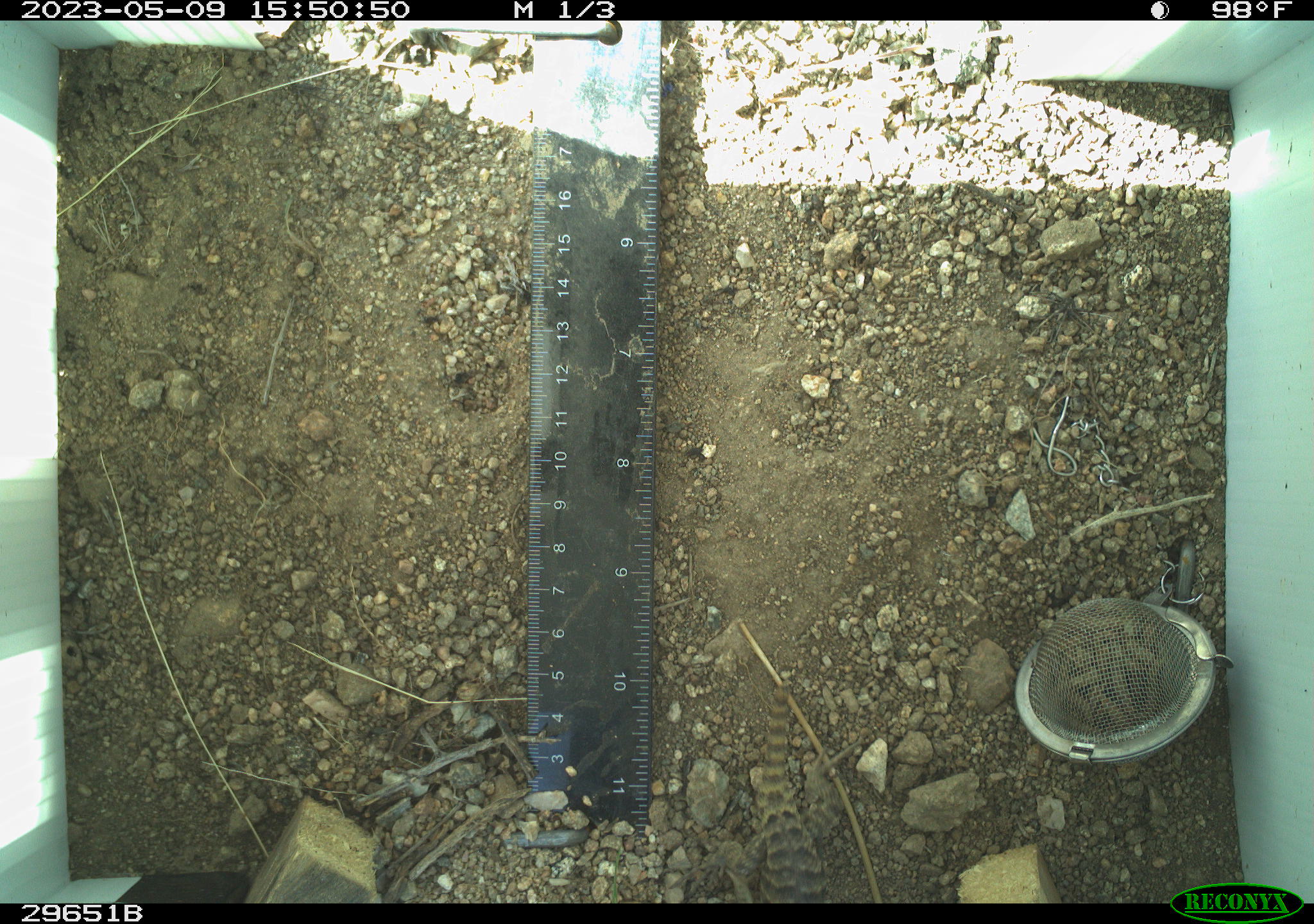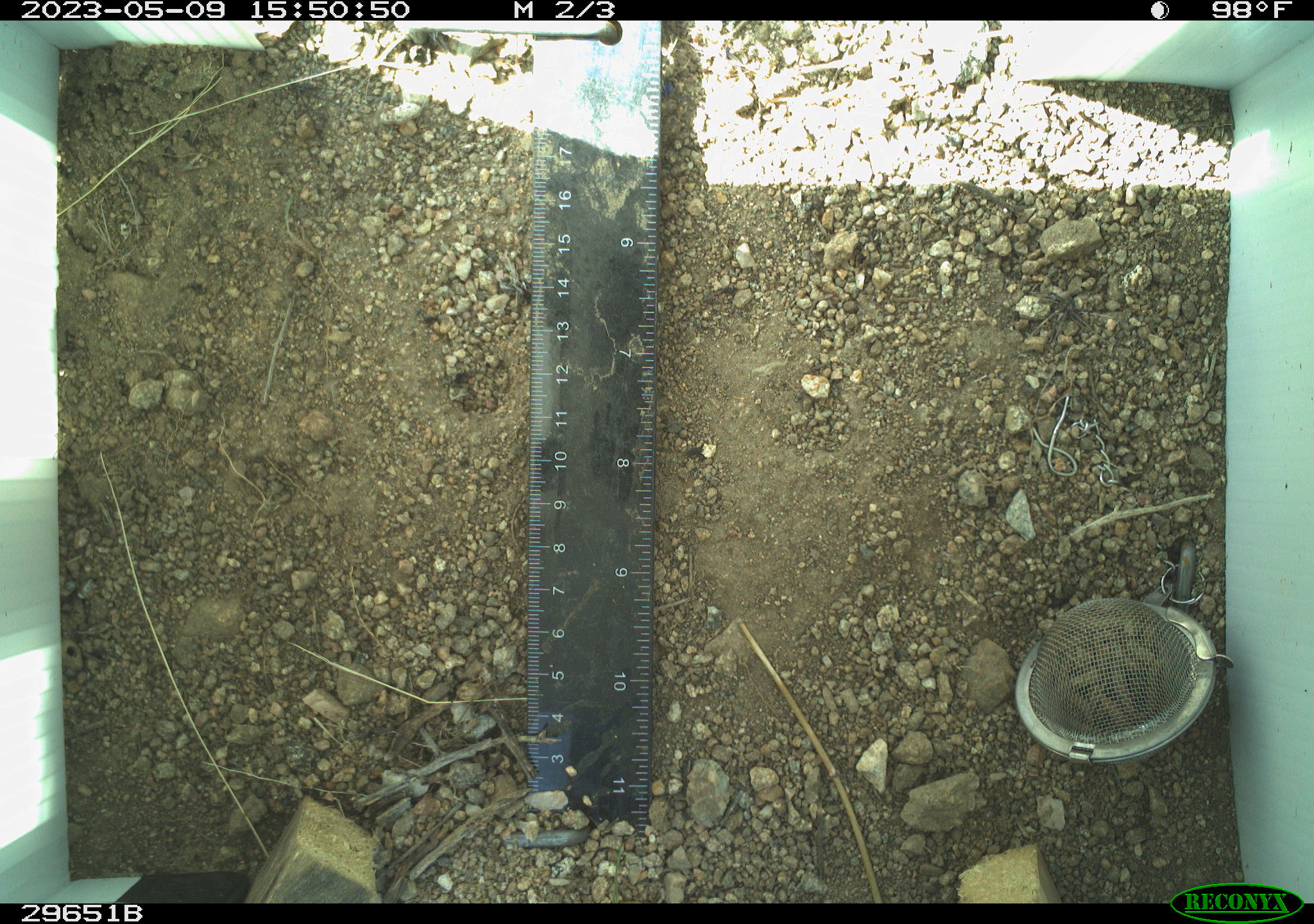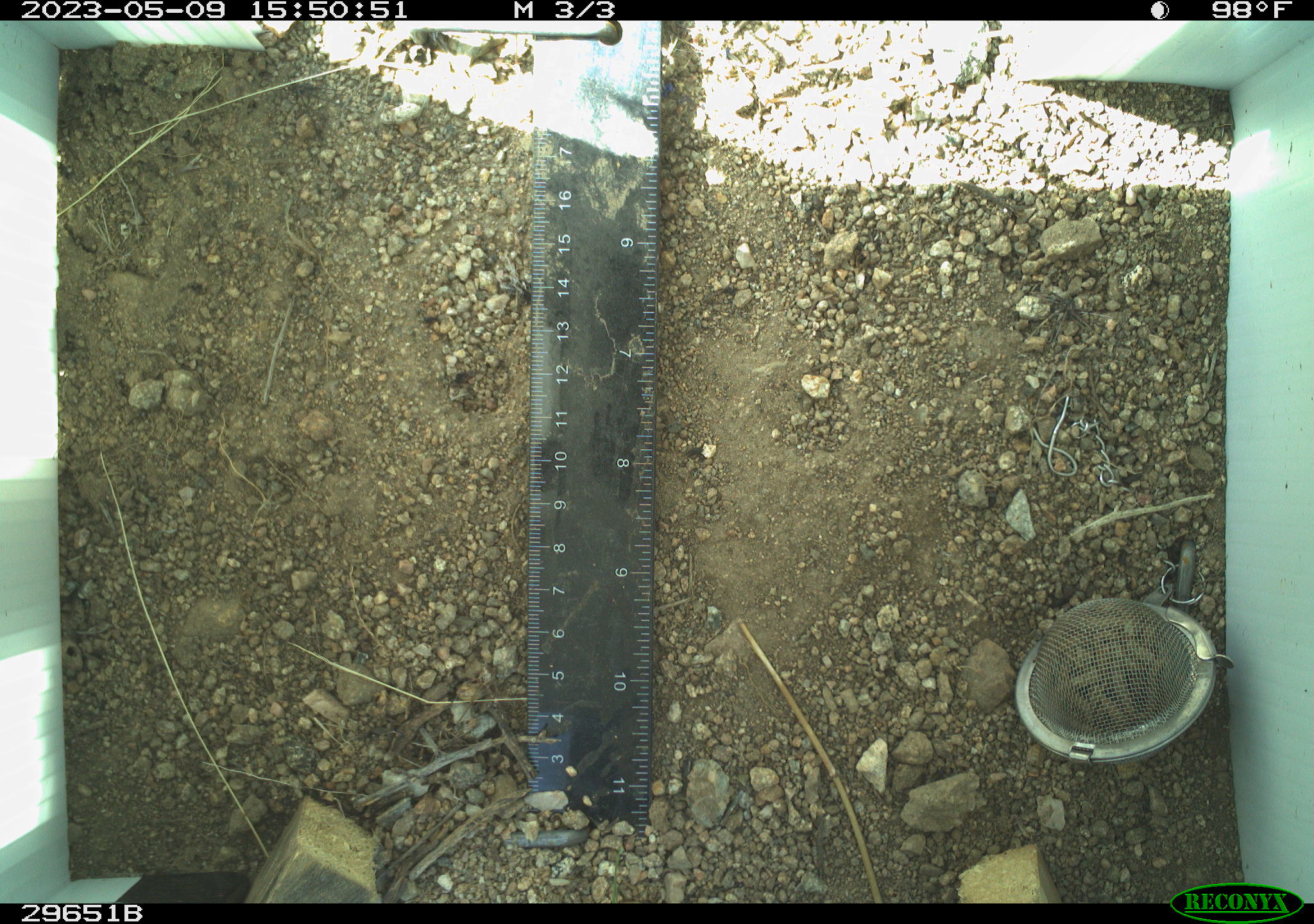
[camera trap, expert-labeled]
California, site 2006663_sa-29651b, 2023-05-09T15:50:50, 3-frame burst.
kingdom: Animalia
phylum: Chordata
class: Reptilia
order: Squamata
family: Phrynosomatidae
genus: Sceloporus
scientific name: Sceloporus uniformis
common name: yellow-backed spiny lizard